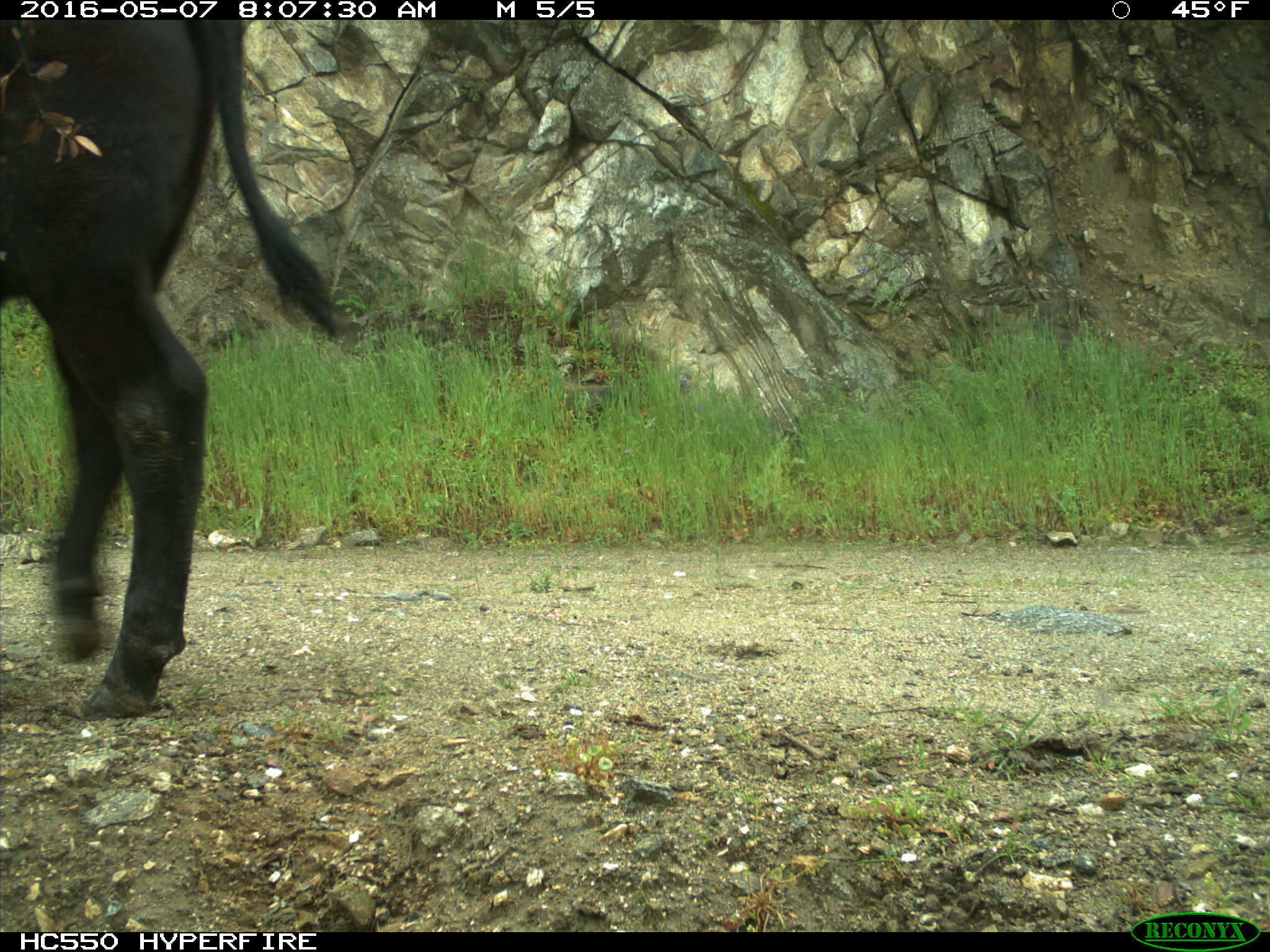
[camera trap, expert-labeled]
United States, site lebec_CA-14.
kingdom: Animalia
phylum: Chordata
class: Mammalia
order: Artiodactyla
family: Bovidae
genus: Bos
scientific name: Bos taurus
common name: domestic cow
Bos taurus (domestic cow).